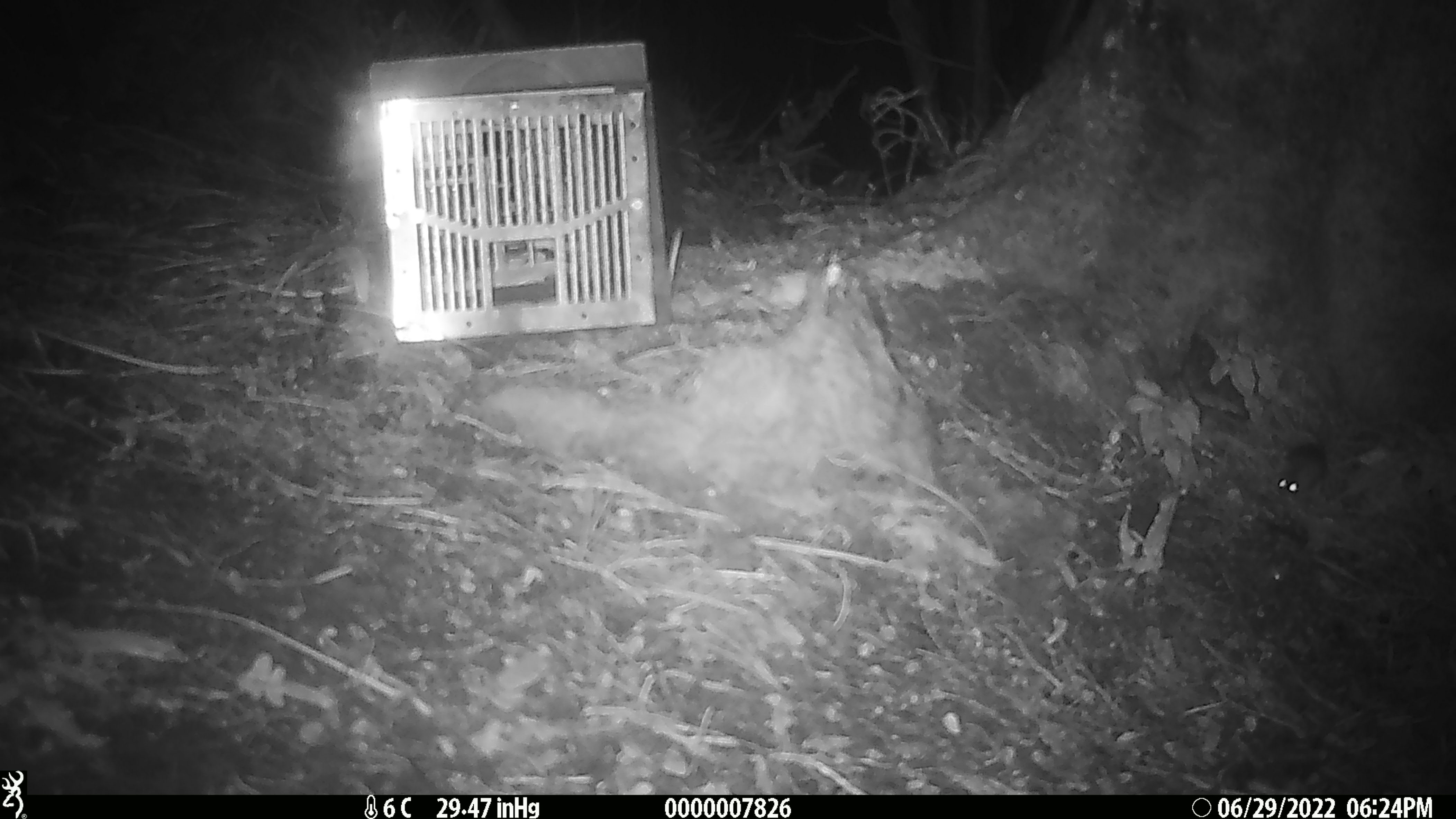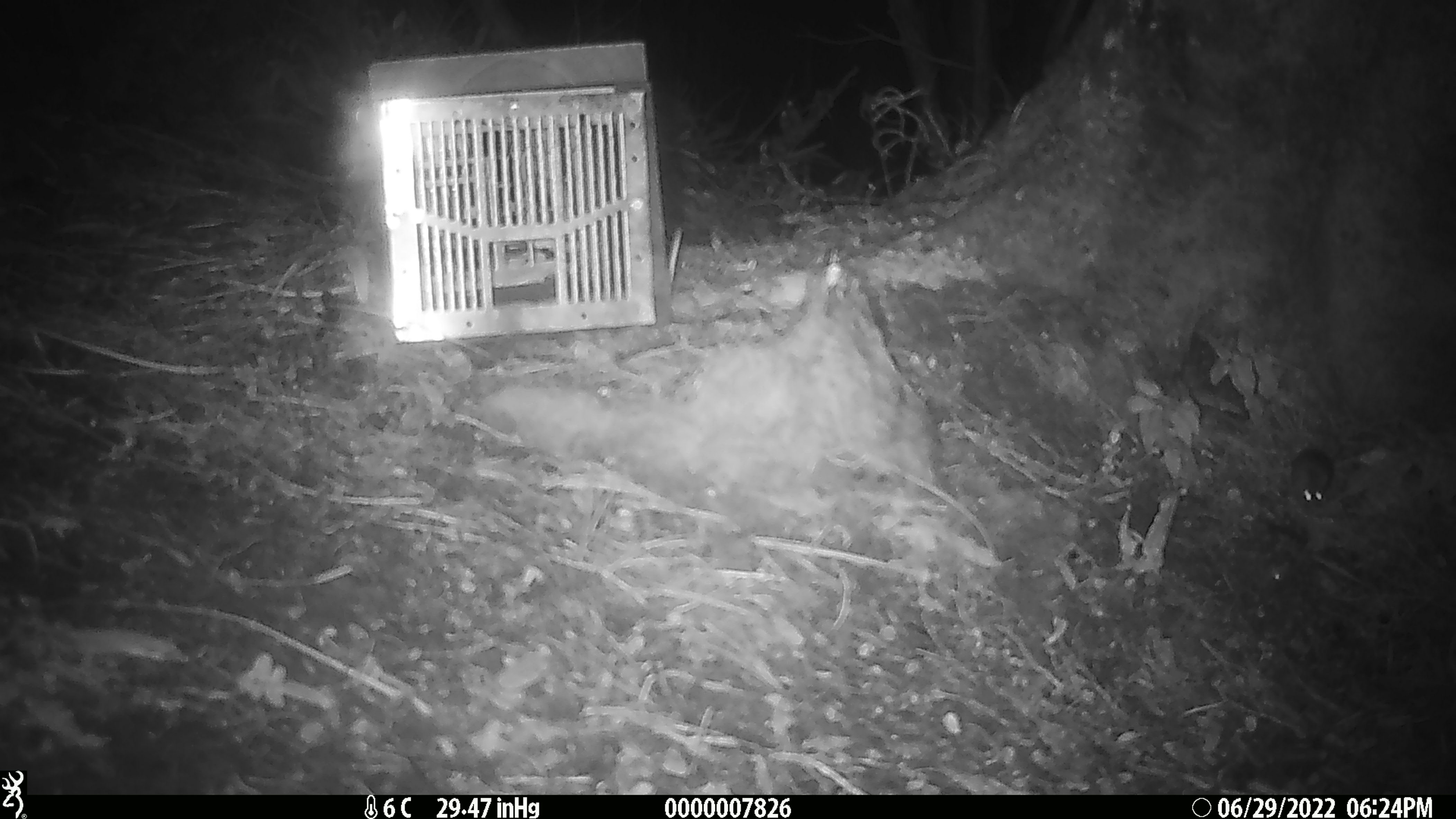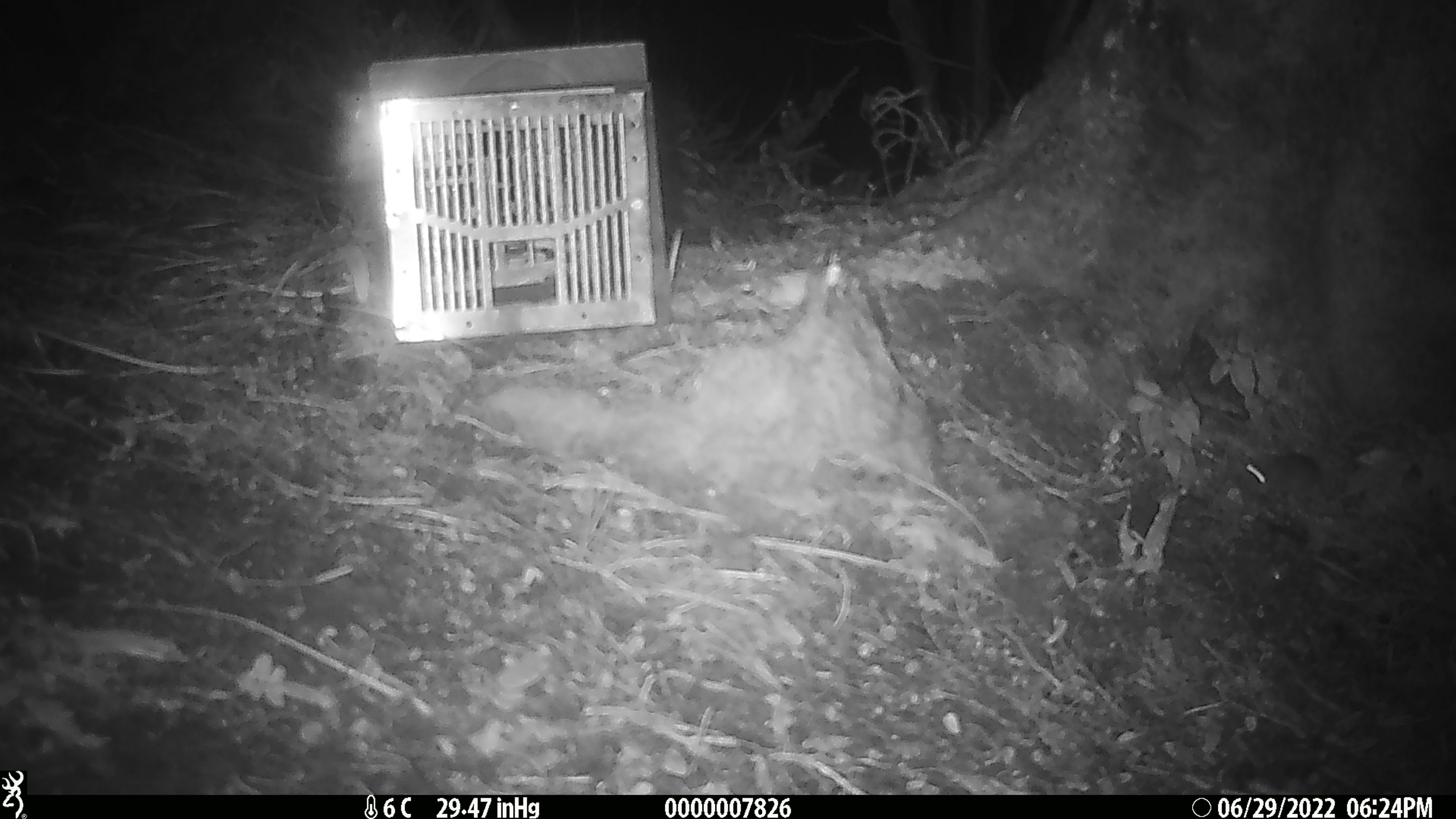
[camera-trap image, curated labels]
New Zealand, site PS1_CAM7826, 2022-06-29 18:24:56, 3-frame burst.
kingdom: Animalia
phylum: Chordata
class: Mammalia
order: Rodentia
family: Muridae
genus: Mus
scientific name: Mus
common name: mouse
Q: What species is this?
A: Mouse (Mus).